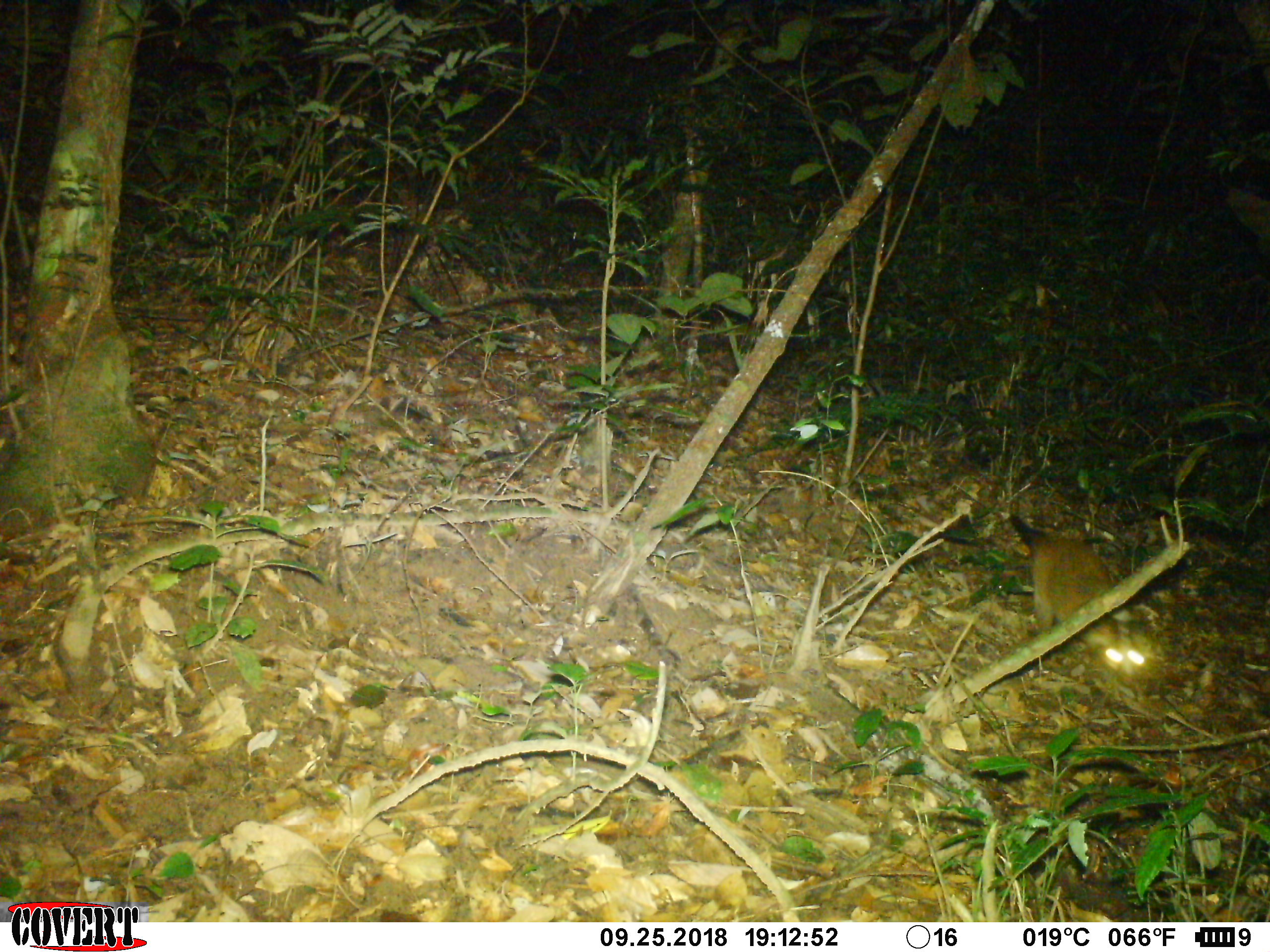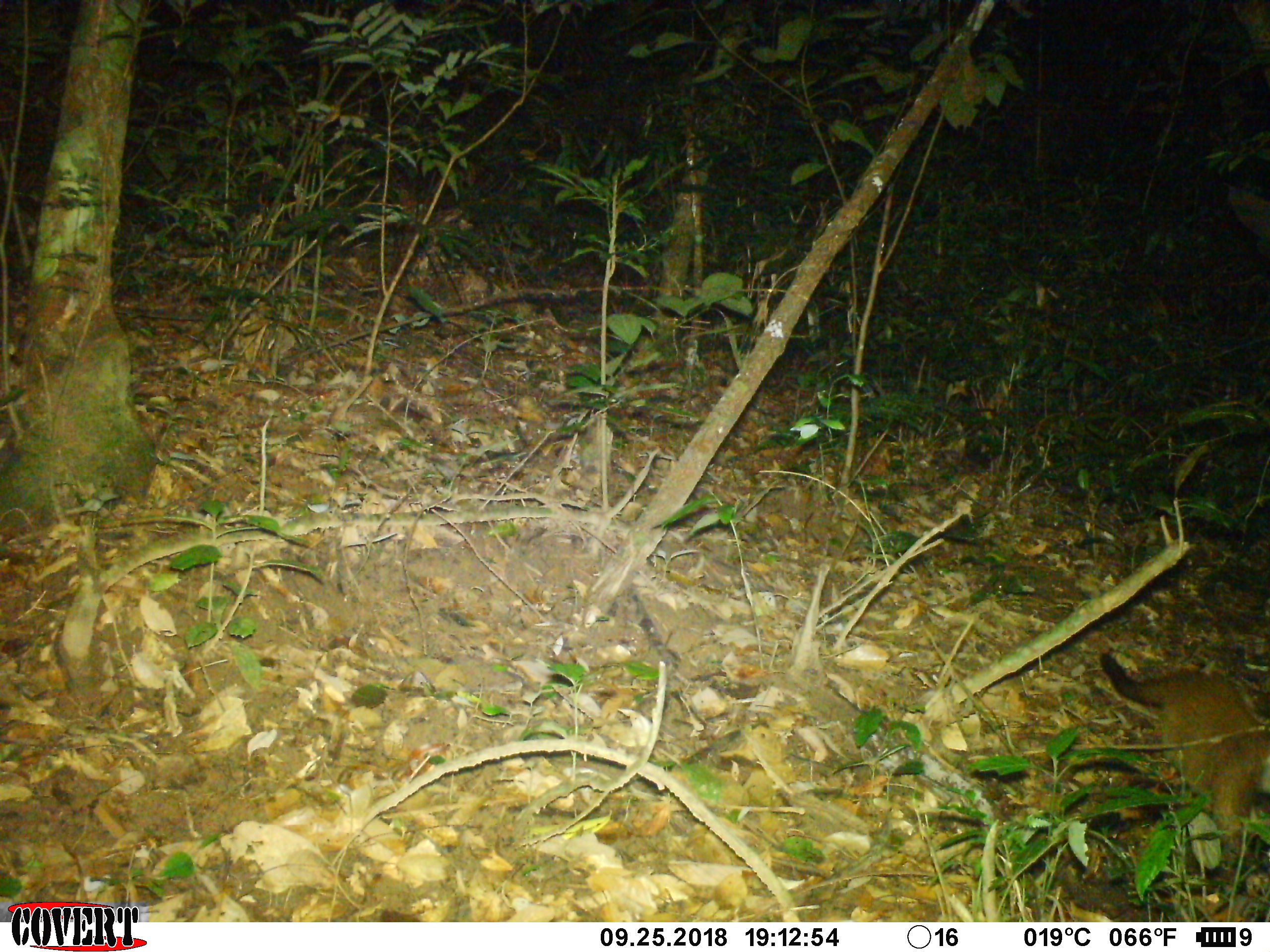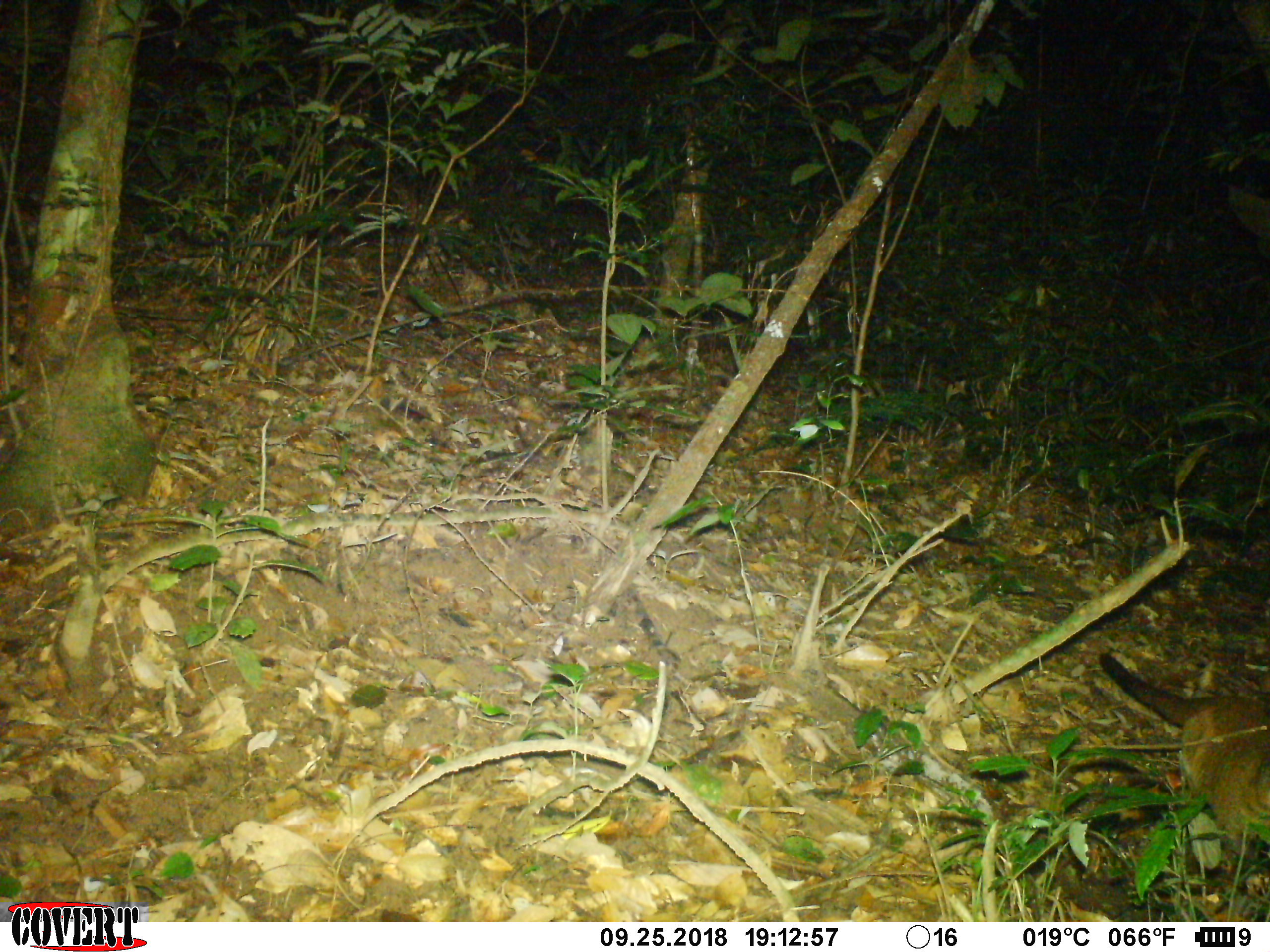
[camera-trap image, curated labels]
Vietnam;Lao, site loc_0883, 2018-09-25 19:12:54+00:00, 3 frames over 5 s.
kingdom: Animalia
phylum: Chordata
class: Mammalia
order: Carnivora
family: Viverridae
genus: Paguma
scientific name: Paguma larvata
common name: masked palm civet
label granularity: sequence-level